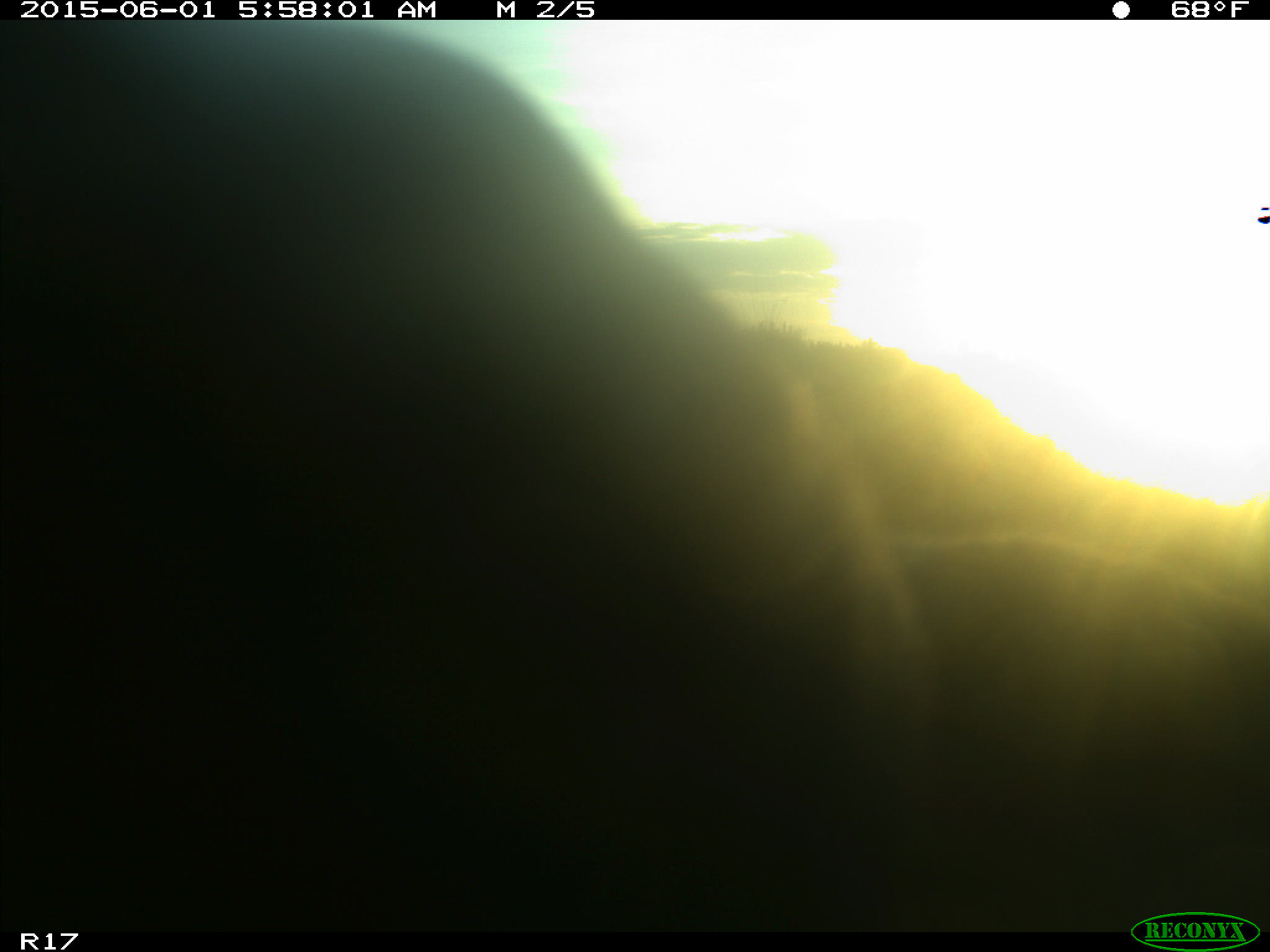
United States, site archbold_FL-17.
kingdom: Animalia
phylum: Chordata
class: Mammalia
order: Artiodactyla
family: Bovidae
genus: Bos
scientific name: Bos taurus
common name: domestic cow